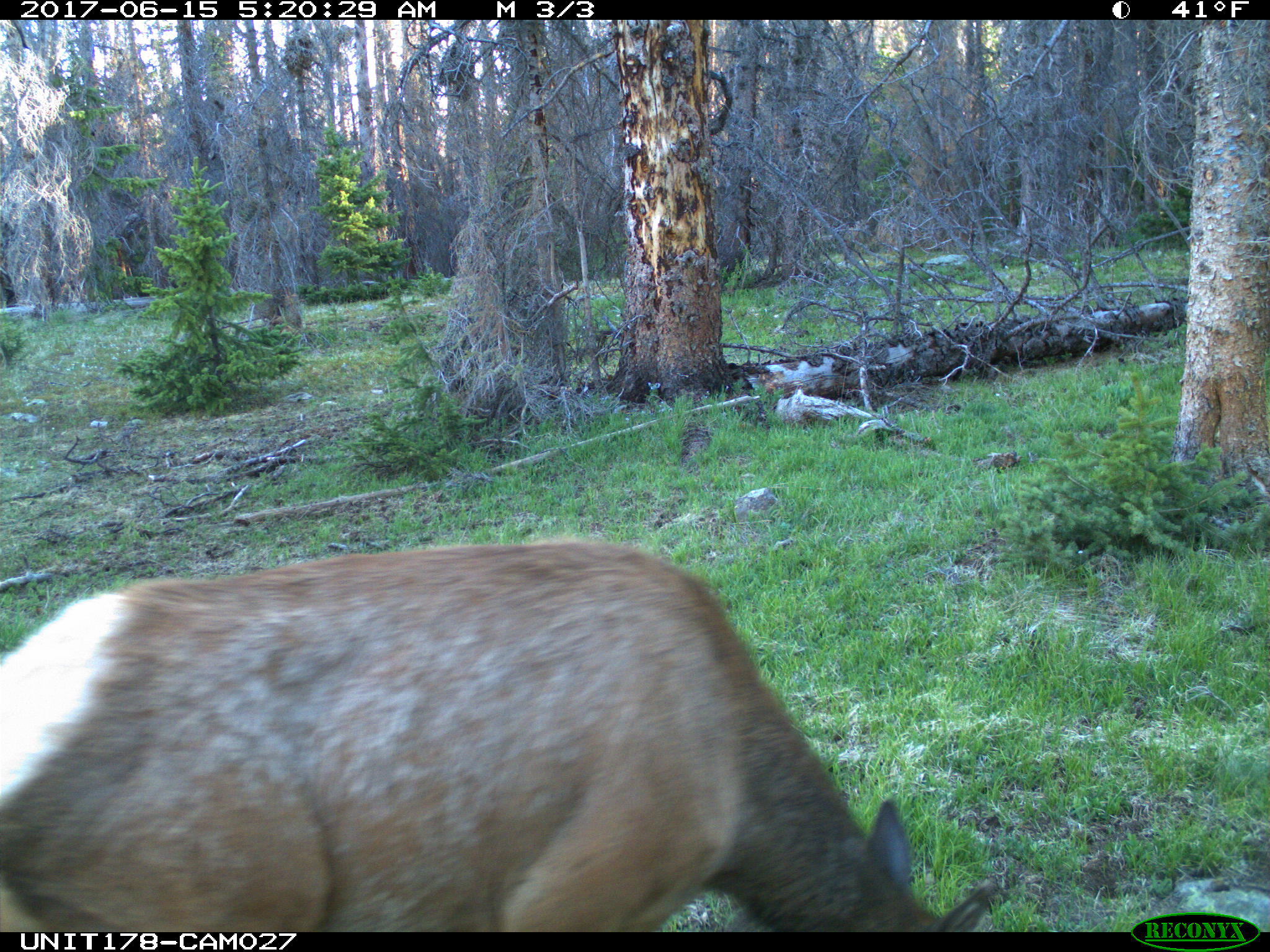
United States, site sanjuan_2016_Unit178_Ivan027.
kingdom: Animalia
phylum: Chordata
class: Mammalia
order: Artiodactyla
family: Cervidae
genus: Cervus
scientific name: Cervus elaphus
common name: red deer